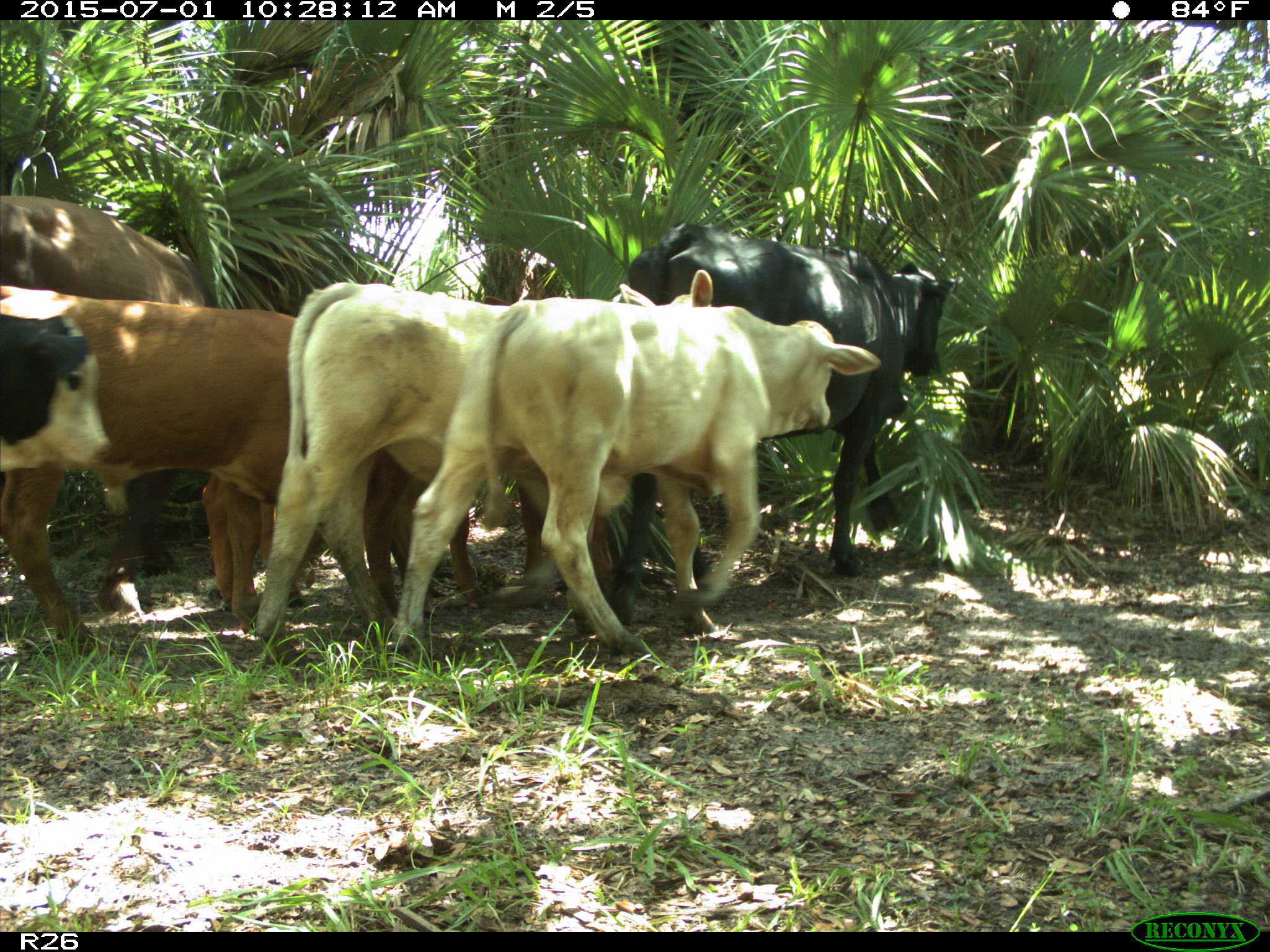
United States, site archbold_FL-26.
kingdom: Animalia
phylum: Chordata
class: Mammalia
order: Artiodactyla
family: Bovidae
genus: Bos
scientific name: Bos taurus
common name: domestic cow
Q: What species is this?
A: Bos taurus (domestic cow).